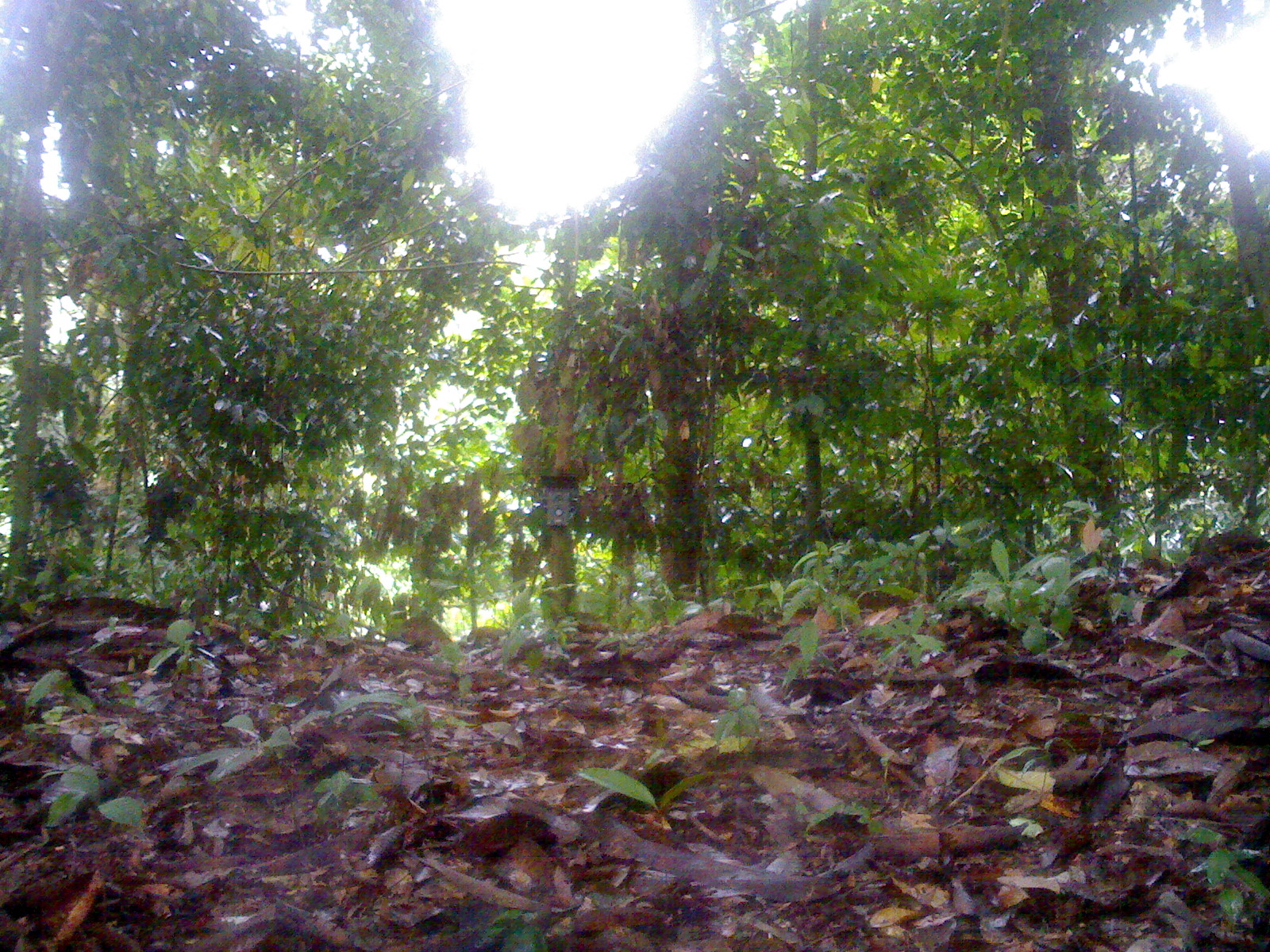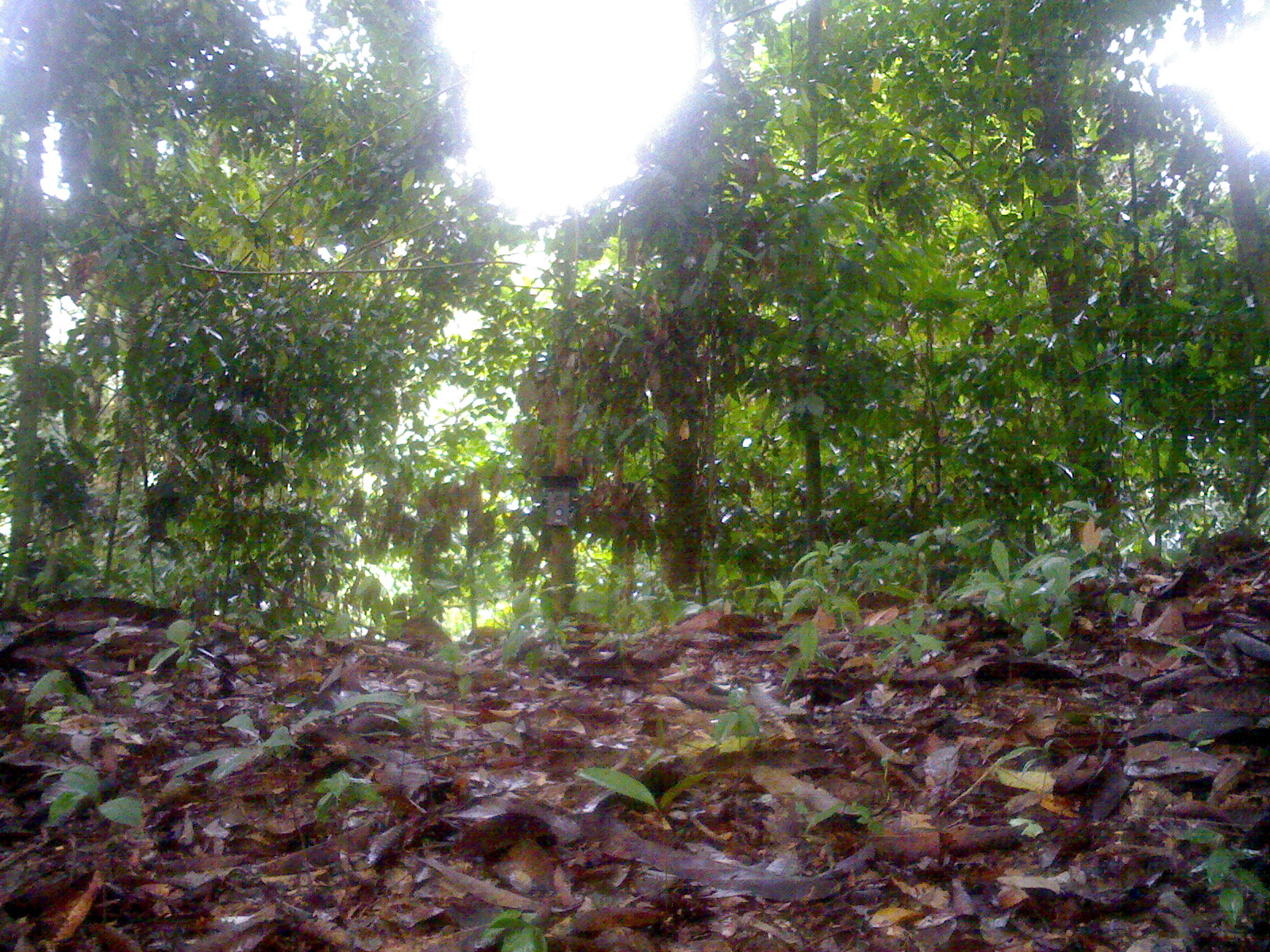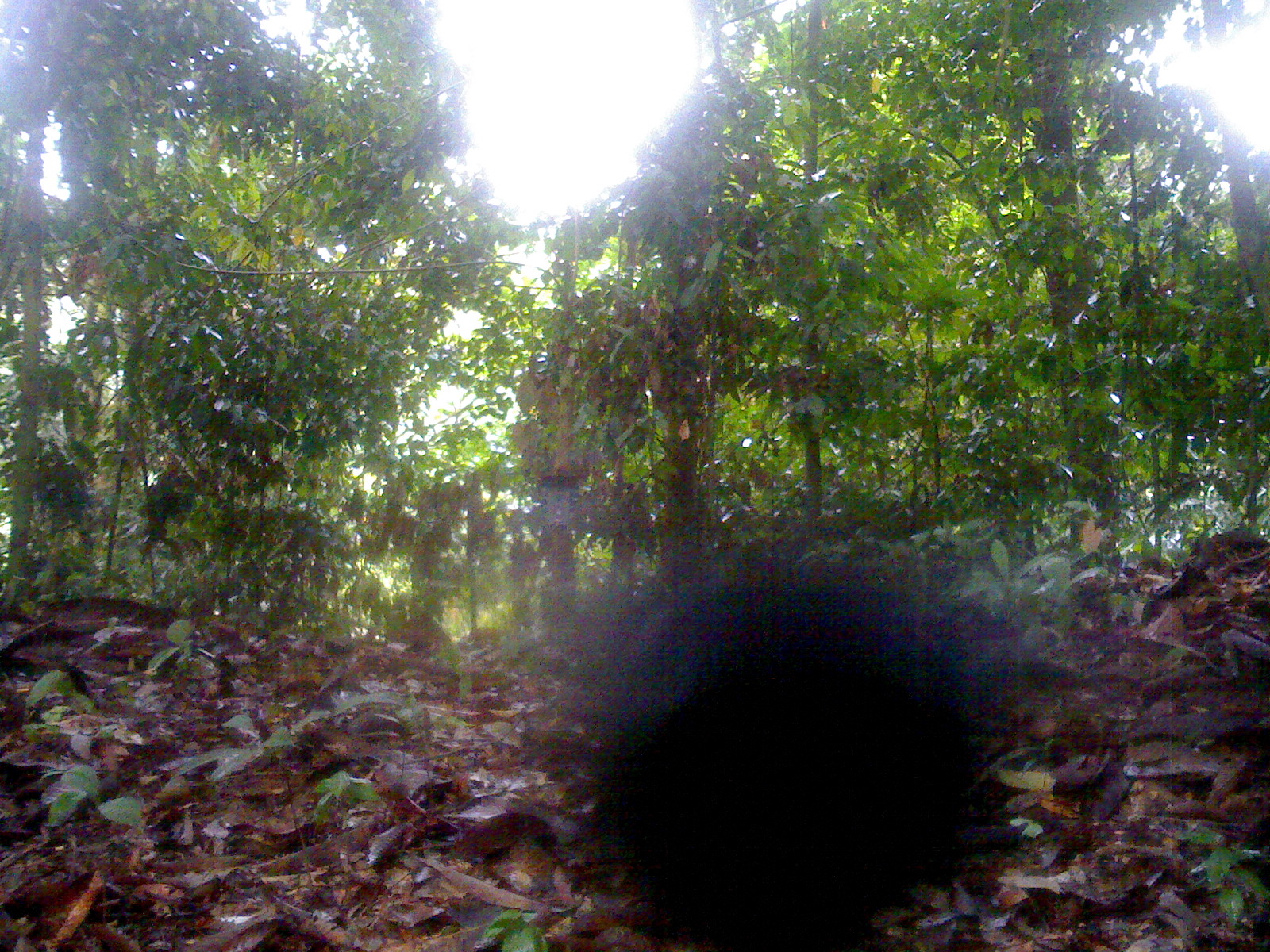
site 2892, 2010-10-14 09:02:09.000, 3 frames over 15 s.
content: unidentified animal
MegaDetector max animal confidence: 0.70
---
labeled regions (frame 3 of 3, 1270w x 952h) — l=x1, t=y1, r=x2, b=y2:
unidentifiable: l=559, t=556, r=985, b=942